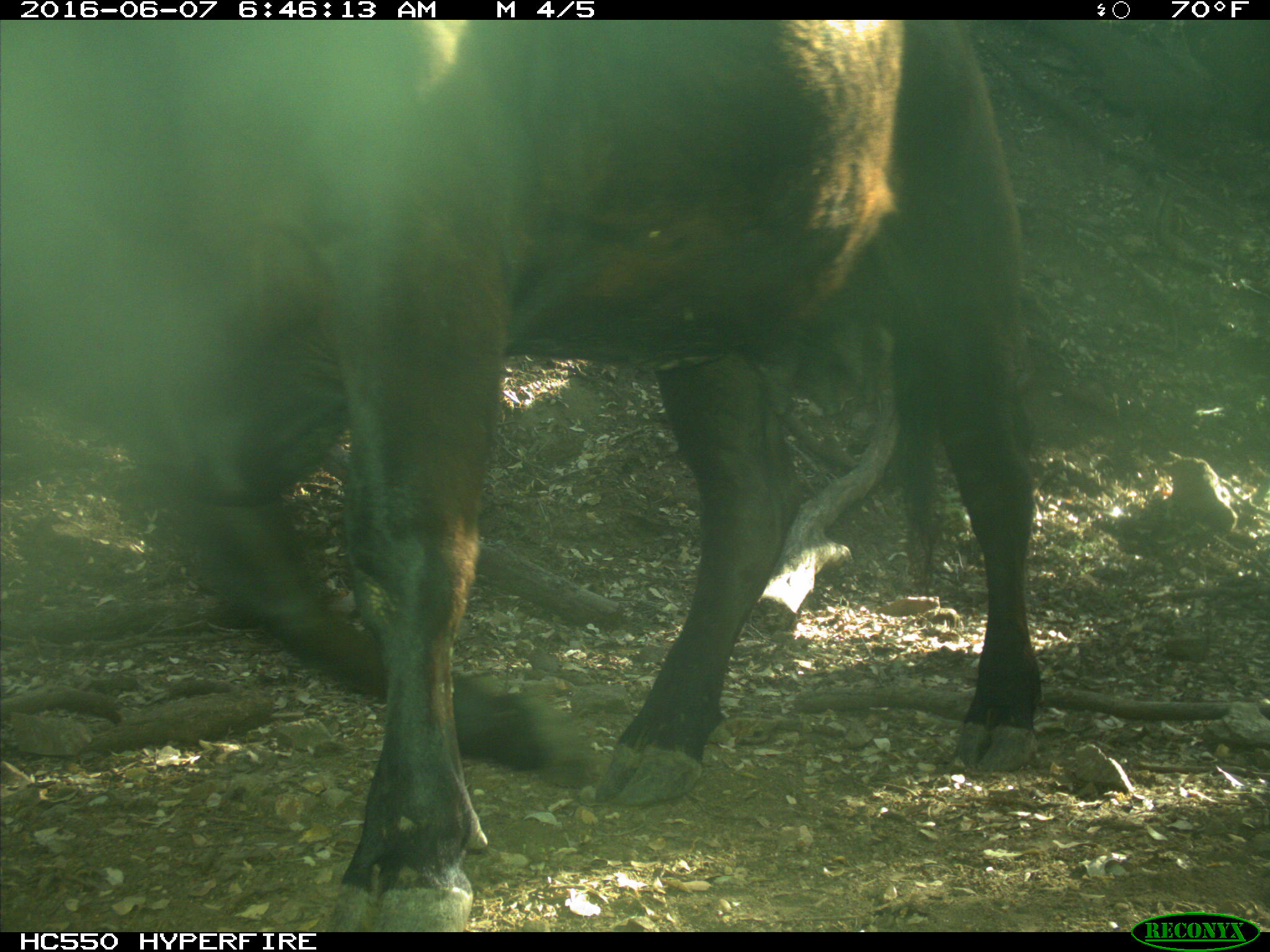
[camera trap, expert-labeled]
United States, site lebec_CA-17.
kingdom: Animalia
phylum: Chordata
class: Mammalia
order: Artiodactyla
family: Bovidae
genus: Bos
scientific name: Bos taurus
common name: domestic cow